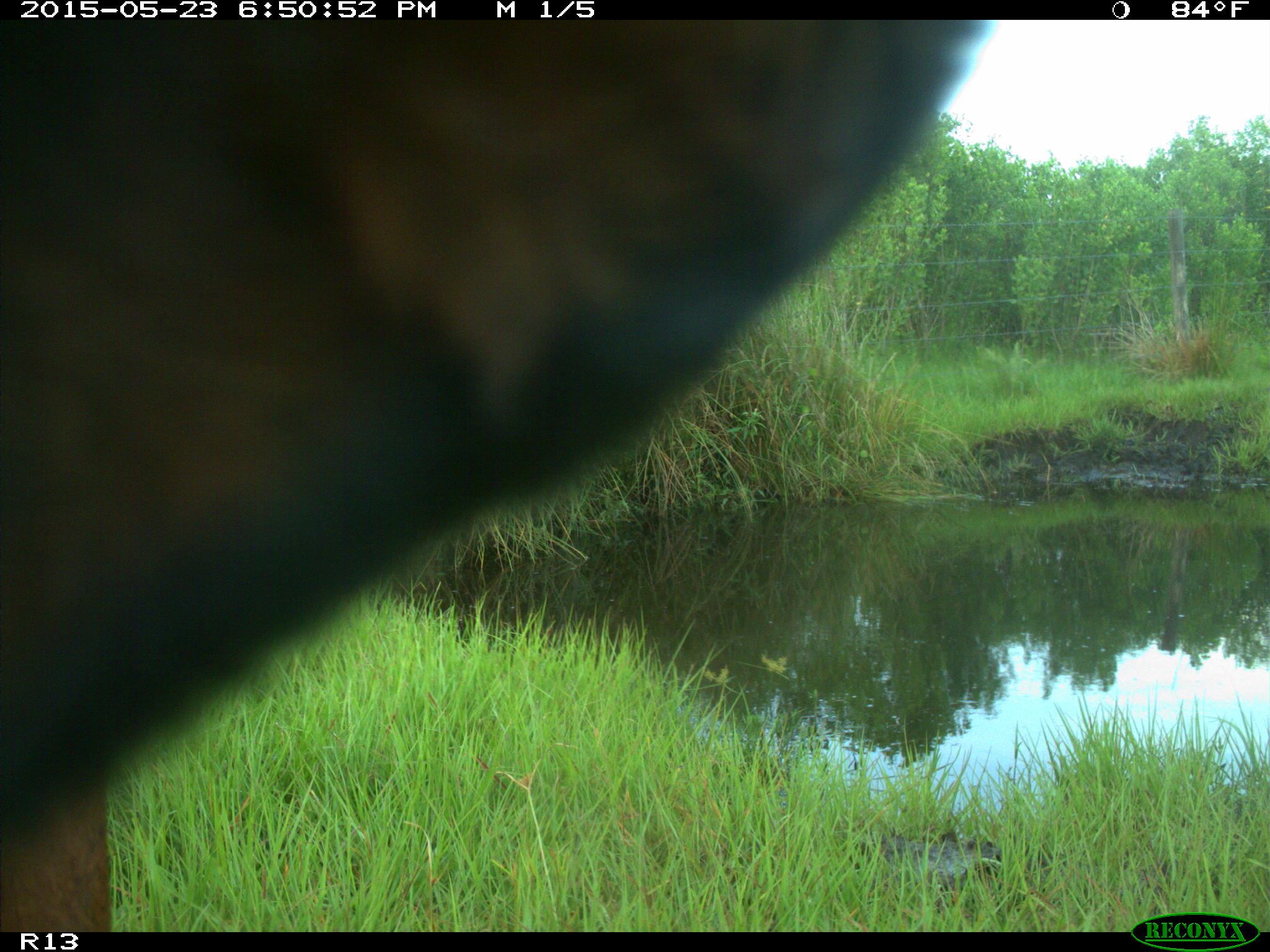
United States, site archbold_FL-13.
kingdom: Animalia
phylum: Chordata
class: Mammalia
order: Artiodactyla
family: Bovidae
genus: Bos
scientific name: Bos taurus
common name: domestic cow